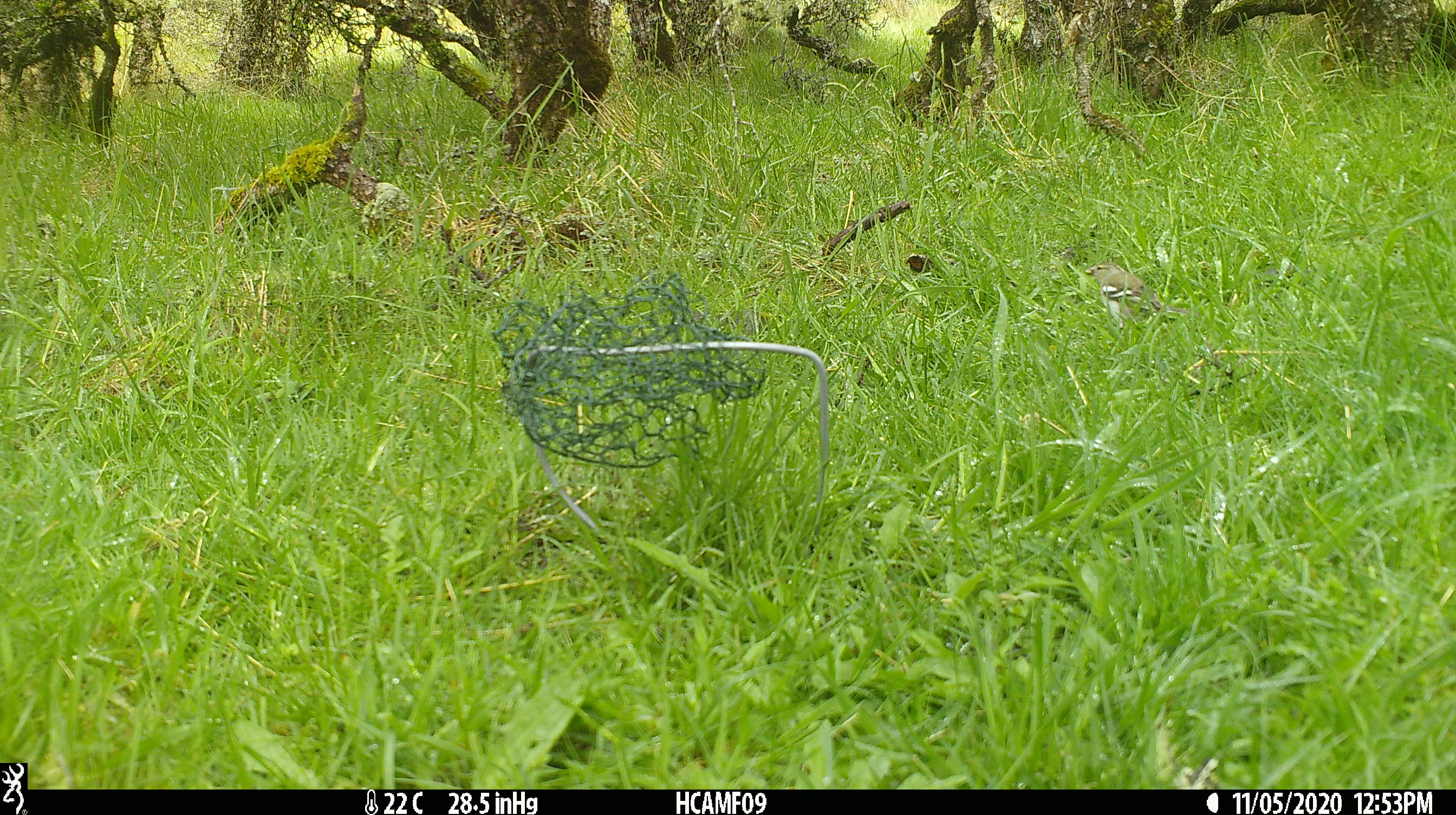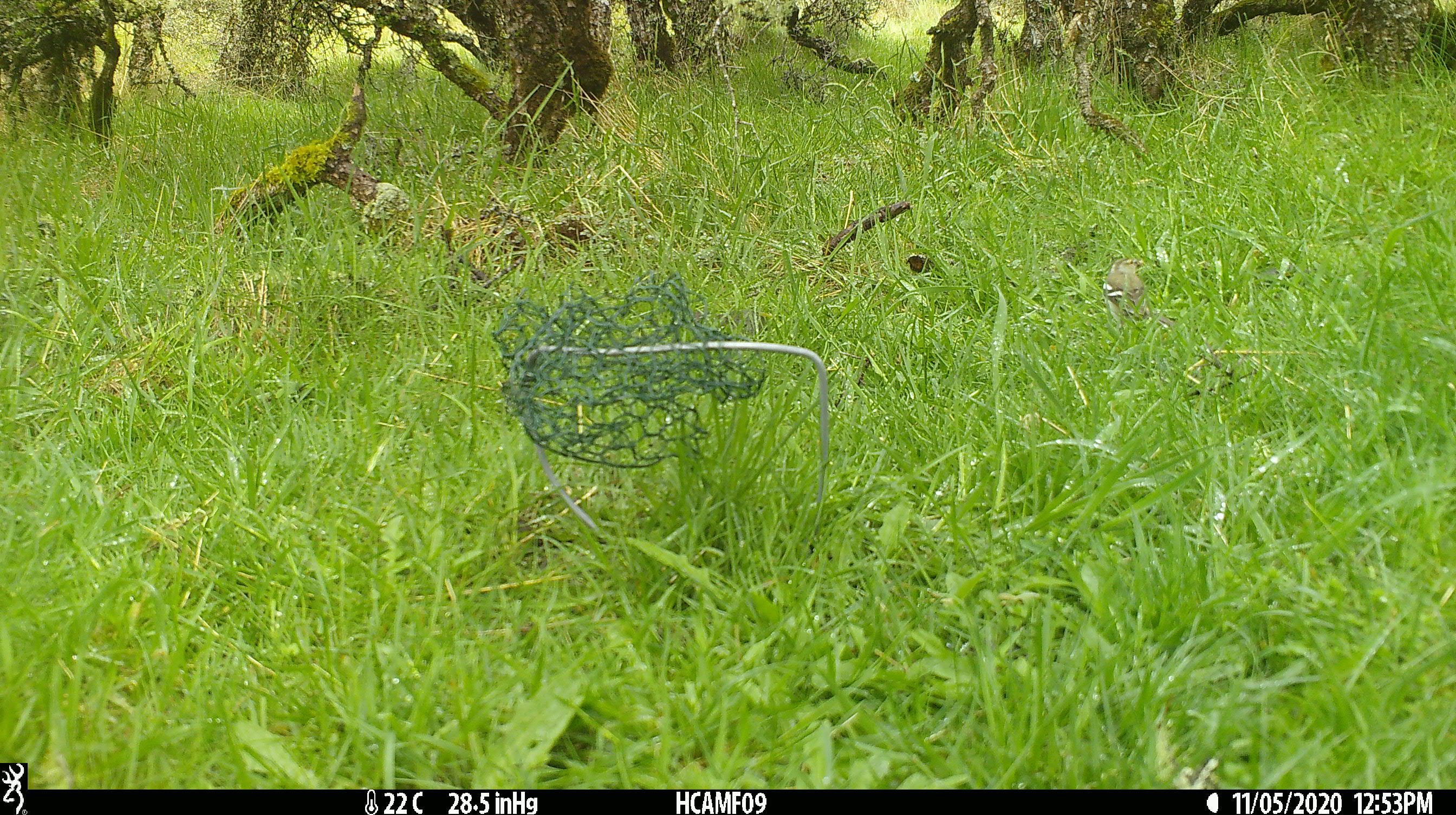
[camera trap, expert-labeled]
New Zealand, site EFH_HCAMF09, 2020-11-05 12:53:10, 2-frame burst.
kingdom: Animalia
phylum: Chordata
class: Aves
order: Passeriformes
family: Fringillidae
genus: Fringilla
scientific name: Fringilla coelebs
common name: common chaffinch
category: chaffinch